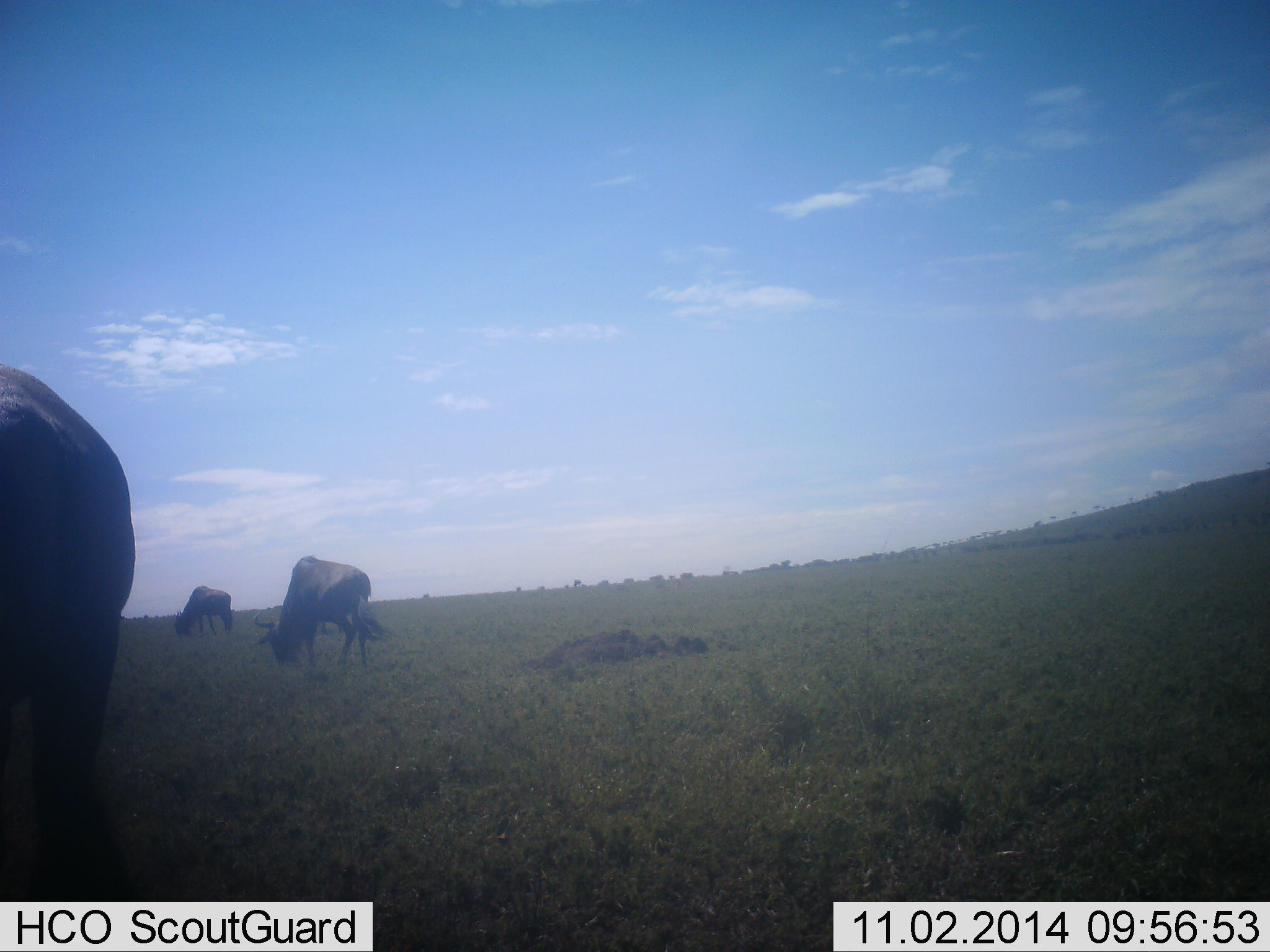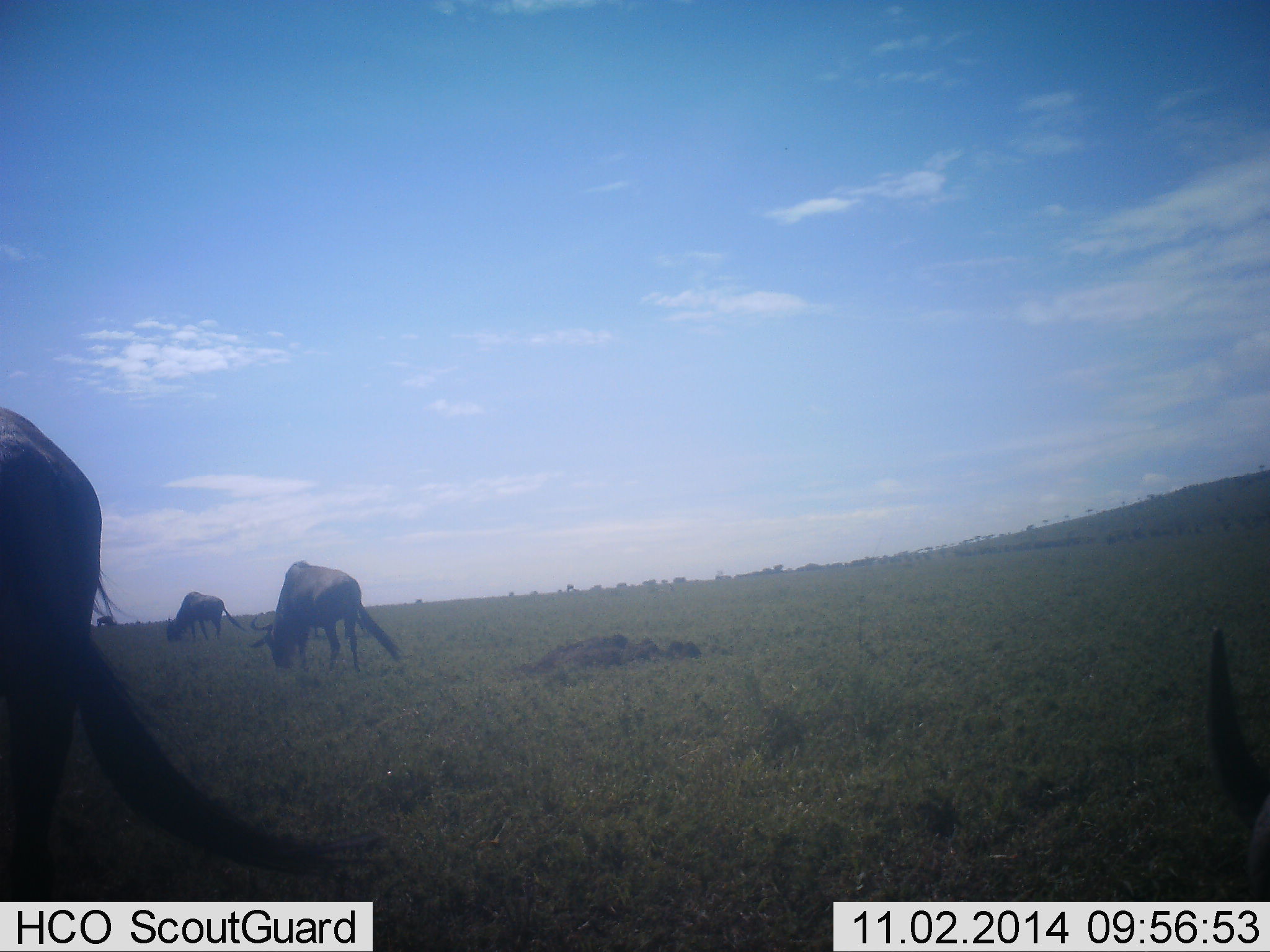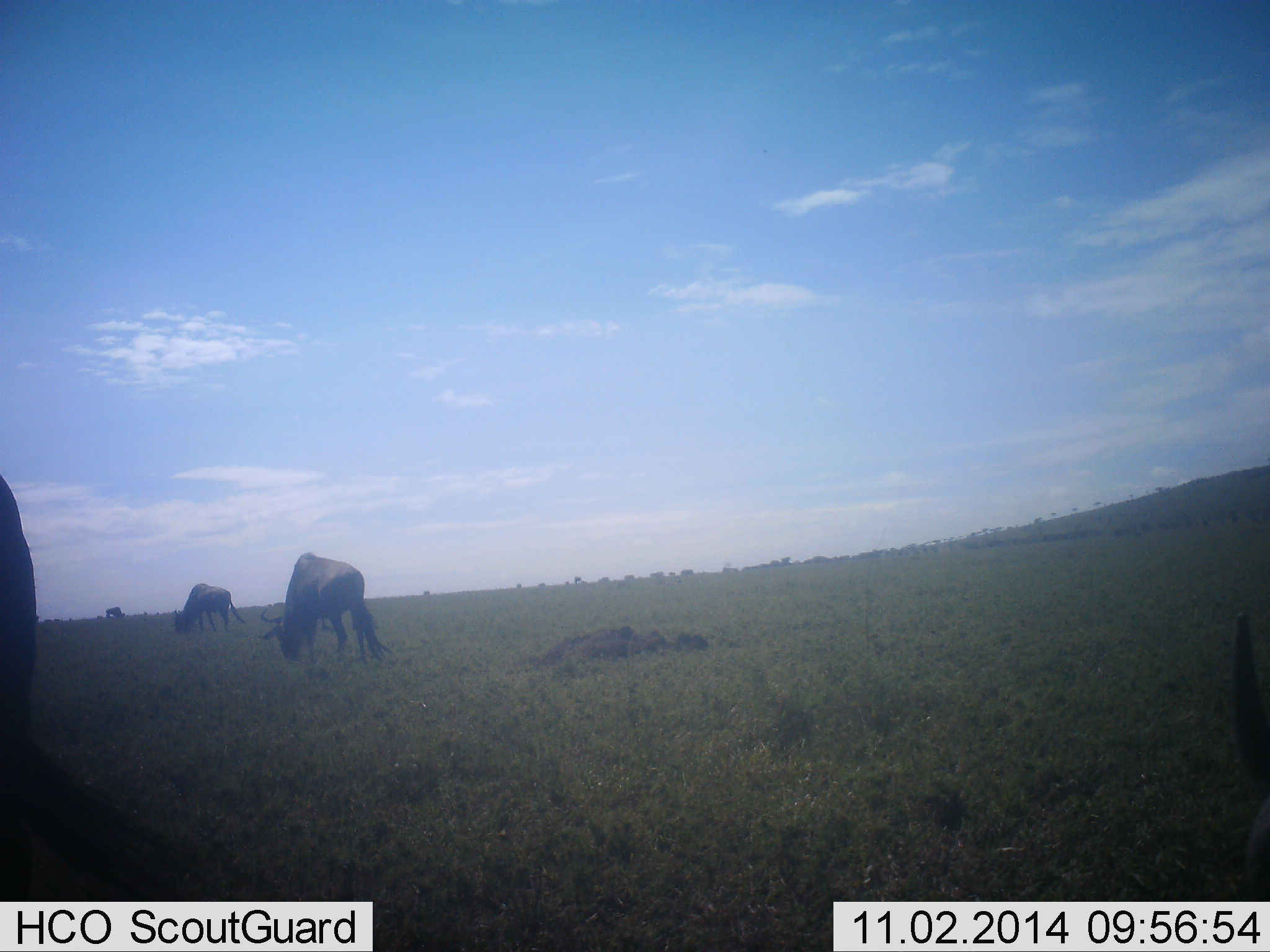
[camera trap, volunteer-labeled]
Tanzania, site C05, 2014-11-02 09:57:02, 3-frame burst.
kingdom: Animalia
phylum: Chordata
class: Mammalia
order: Artiodactyla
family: Bovidae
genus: Connochaetes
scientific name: Connochaetes taurinus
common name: blue wildebeest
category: wildebeest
Wildebeest (blue wildebeest) (Connochaetes taurinus), count 4. Behavior (volunteer vote fractions): standing 50%, resting 10%, moving 10%, interacting 0%. Young present (vote fraction): 0%. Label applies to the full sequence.